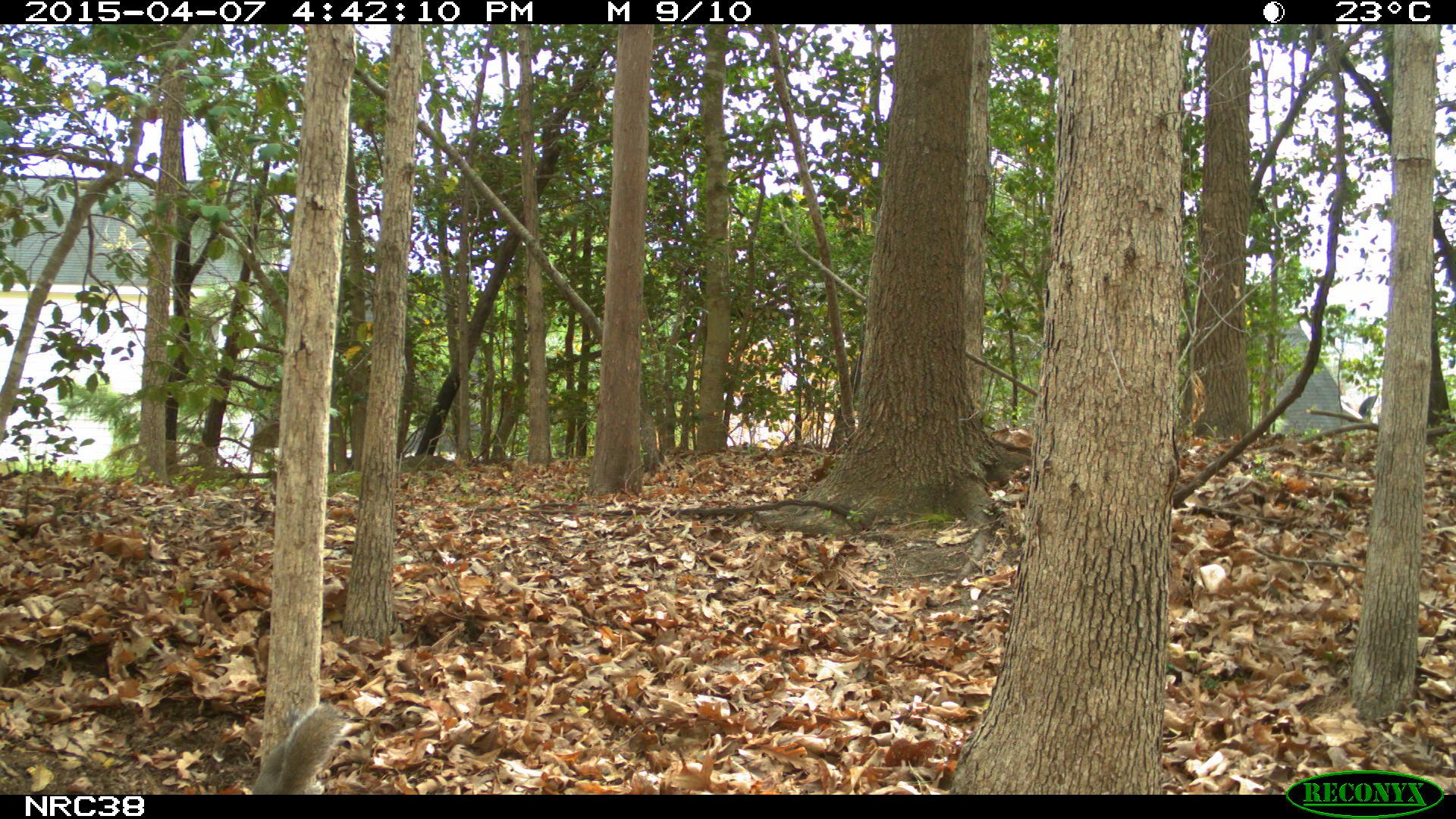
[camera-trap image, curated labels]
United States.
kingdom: Animalia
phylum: Chordata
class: Mammalia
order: Rodentia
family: Sciuridae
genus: Sciurus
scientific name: Sciurus carolinensis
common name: eastern gray squirrel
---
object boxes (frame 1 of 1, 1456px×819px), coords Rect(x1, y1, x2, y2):
Eastern Gray Squirrel: Rect(244, 699, 353, 794)